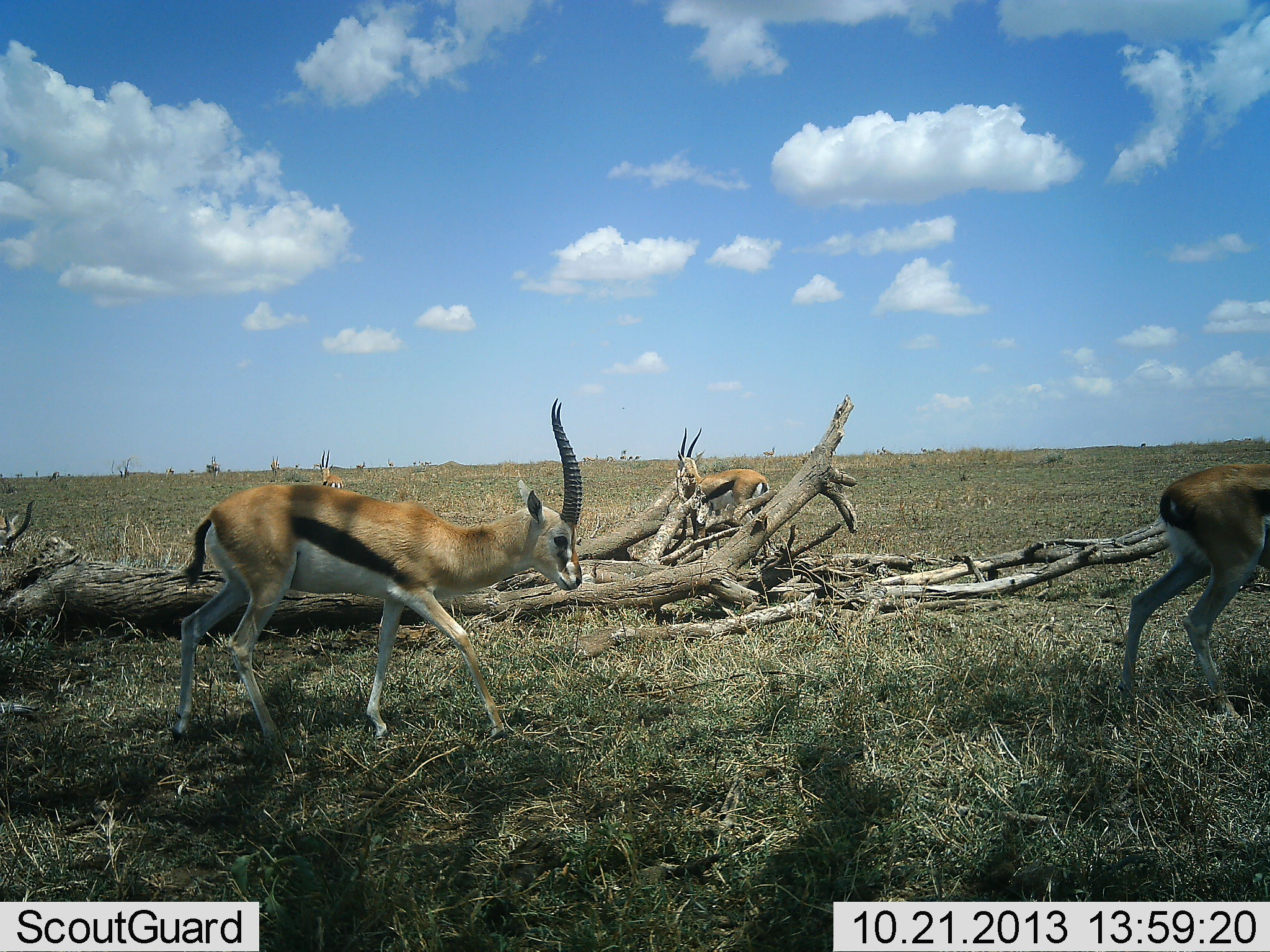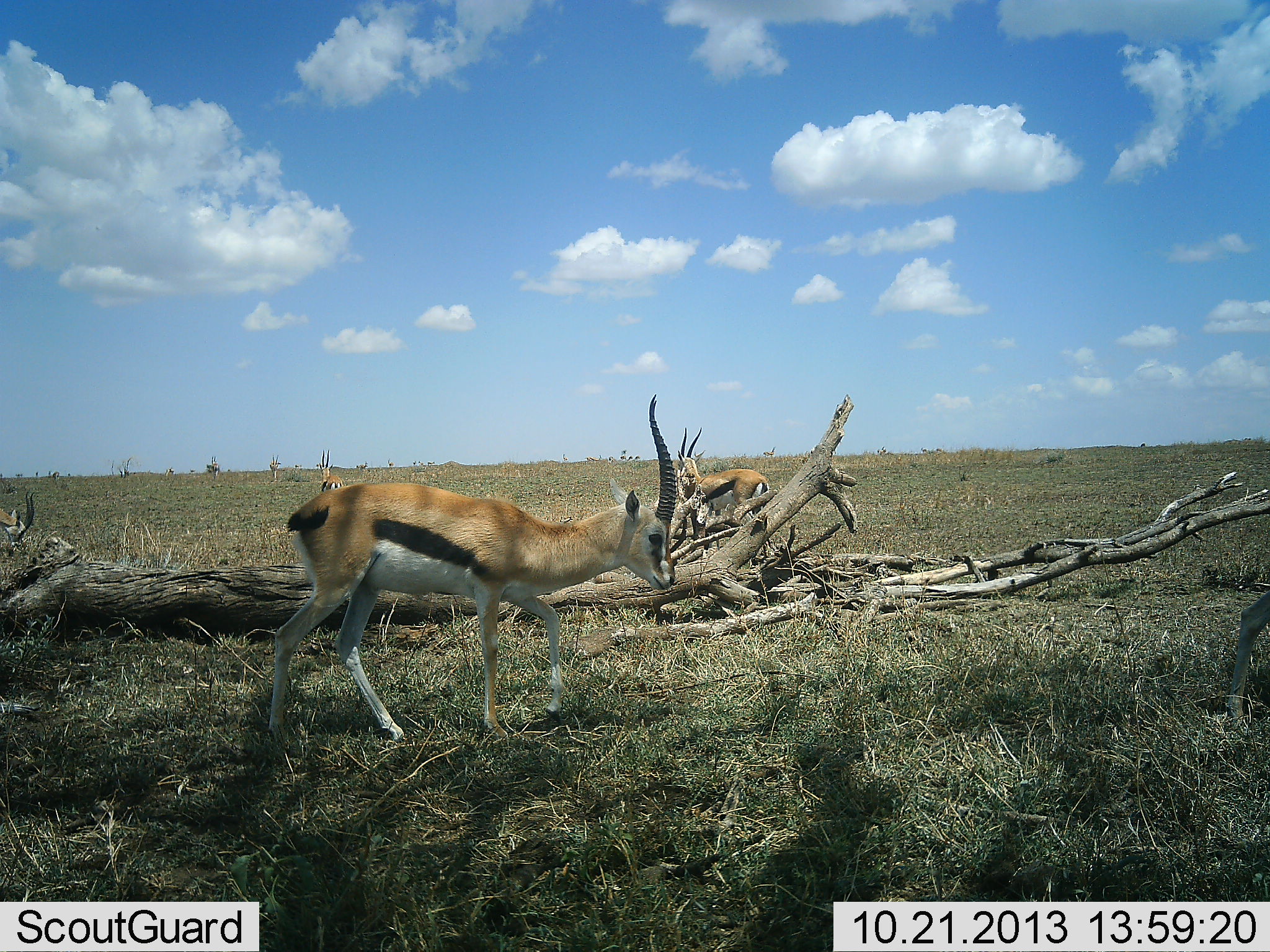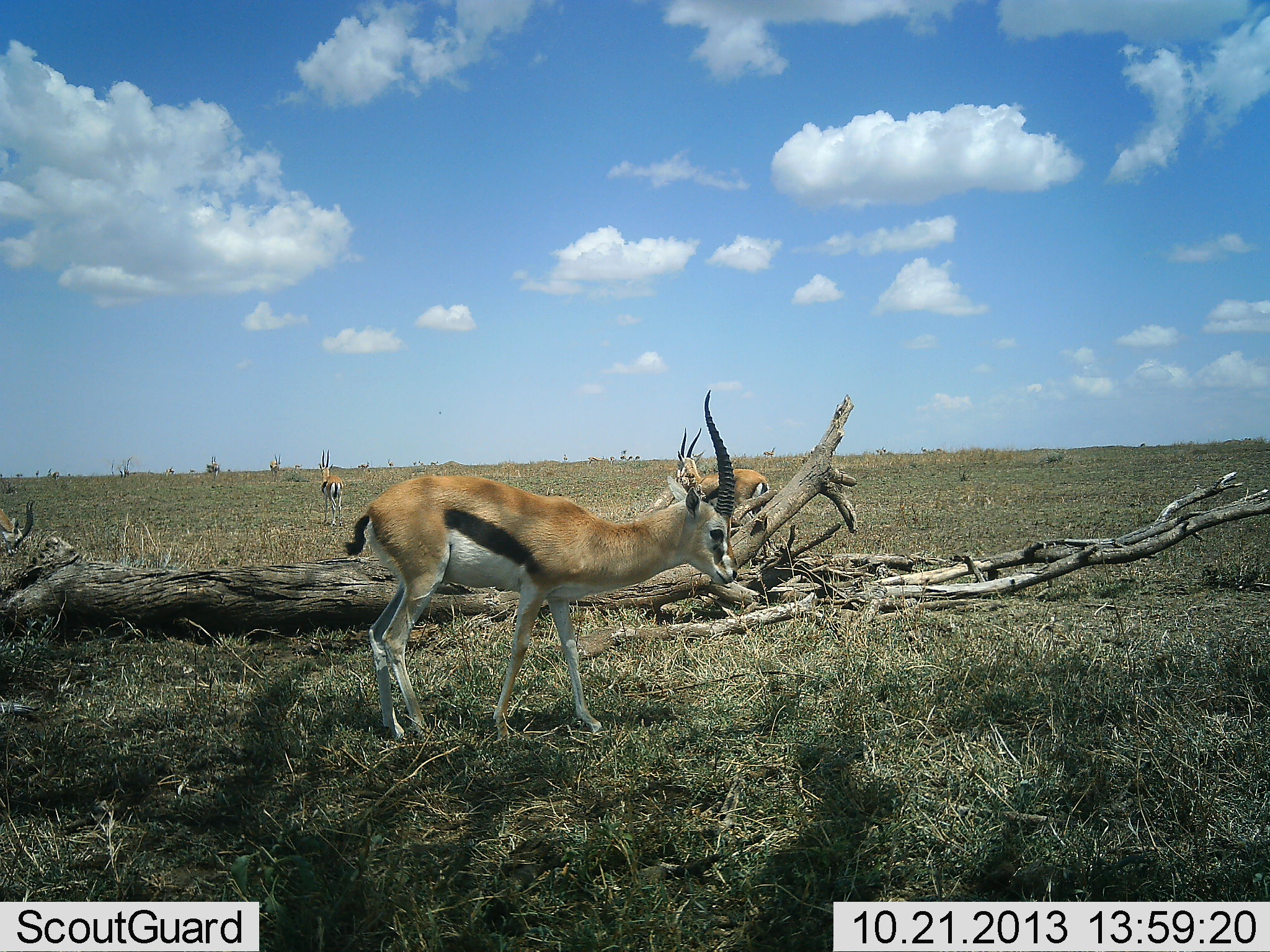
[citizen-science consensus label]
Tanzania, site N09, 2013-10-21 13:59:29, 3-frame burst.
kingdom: Animalia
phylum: Chordata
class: Mammalia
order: Artiodactyla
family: Bovidae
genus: Eudorcas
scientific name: Eudorcas thomsonii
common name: thomson's gazelle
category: gazellethomsons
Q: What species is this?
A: Gazellethomsons (thomson's gazelle) (Eudorcas thomsonii).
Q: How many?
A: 5.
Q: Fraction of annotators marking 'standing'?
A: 80%.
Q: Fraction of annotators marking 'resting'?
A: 0%.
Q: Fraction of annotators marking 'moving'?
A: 100%.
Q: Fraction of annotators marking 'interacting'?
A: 0%.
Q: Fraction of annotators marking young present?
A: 0%.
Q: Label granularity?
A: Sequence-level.